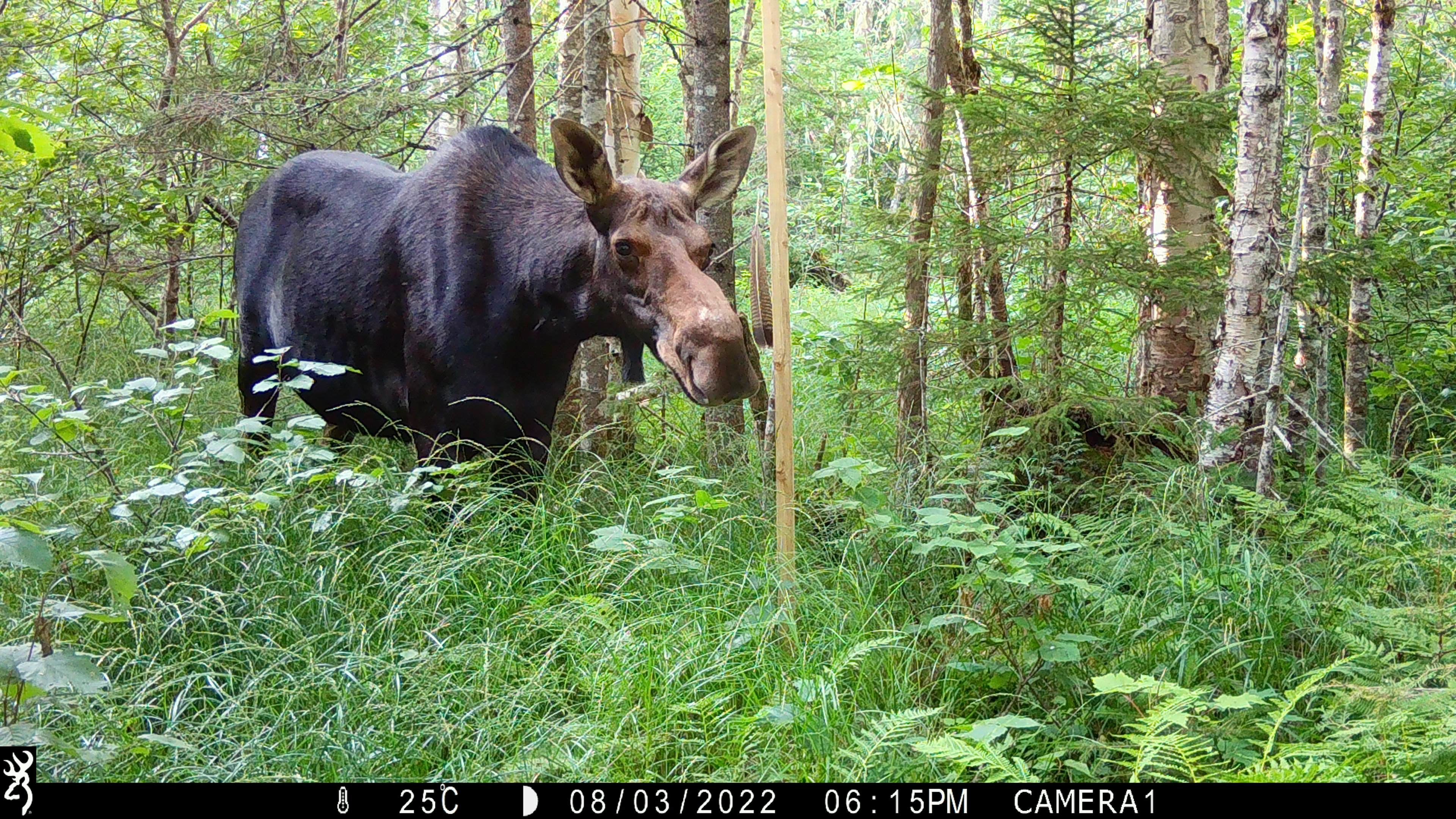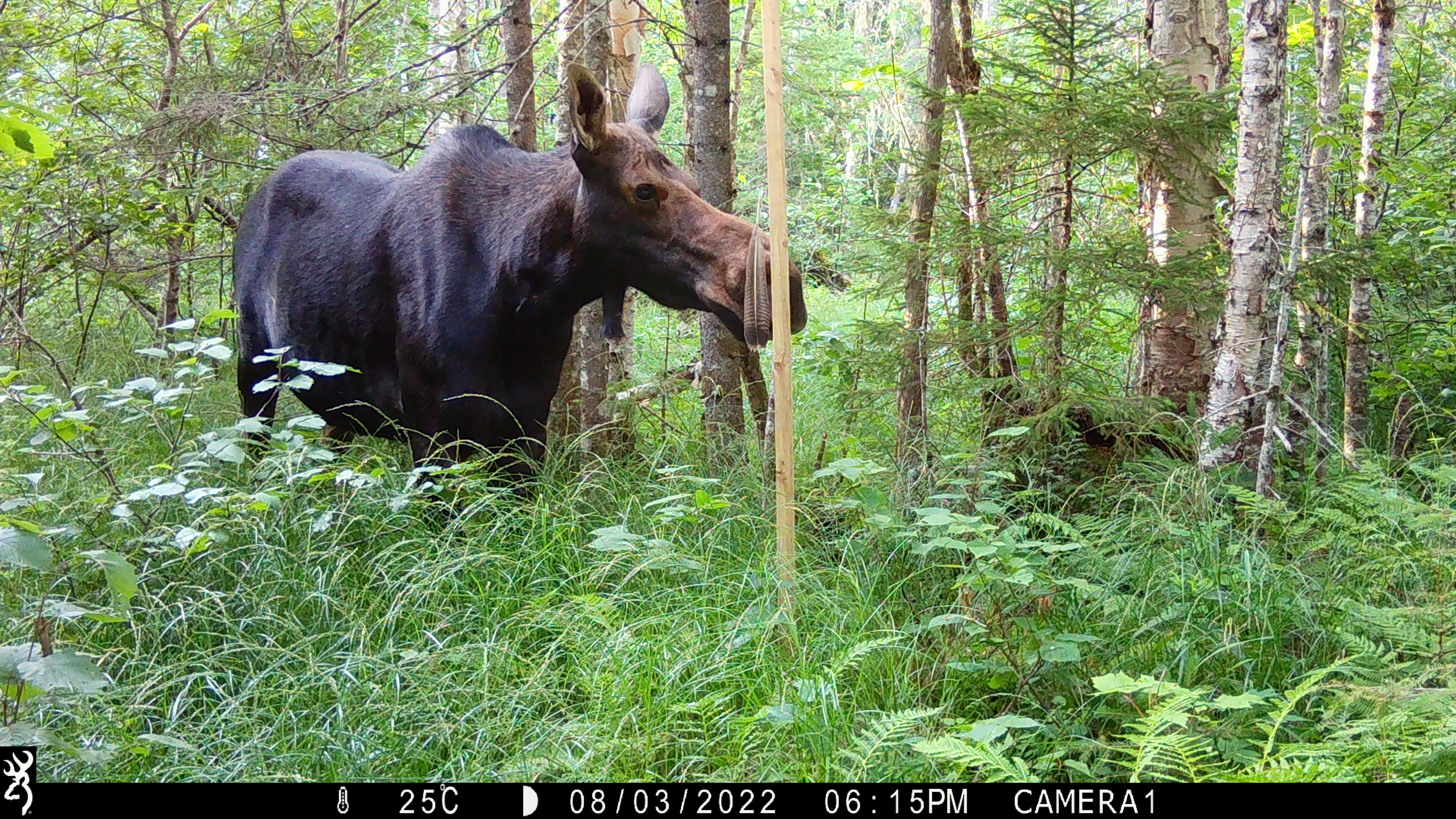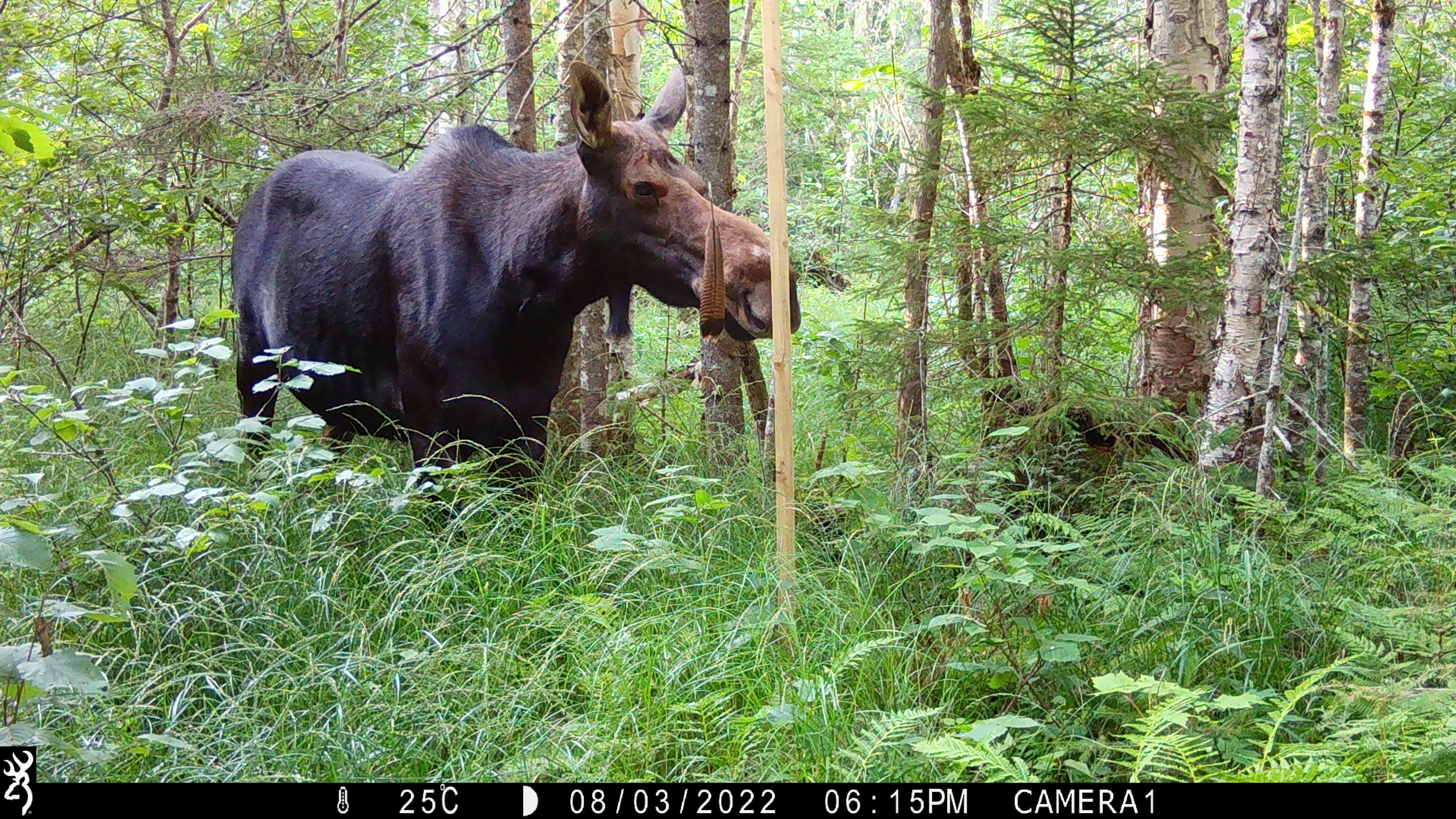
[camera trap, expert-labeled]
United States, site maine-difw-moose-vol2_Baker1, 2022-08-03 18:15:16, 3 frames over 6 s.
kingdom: Animalia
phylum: Chordata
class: Mammalia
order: Artiodactyla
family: Cervidae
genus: Alces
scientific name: Alces alces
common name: moose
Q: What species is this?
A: Moose (Alces alces).